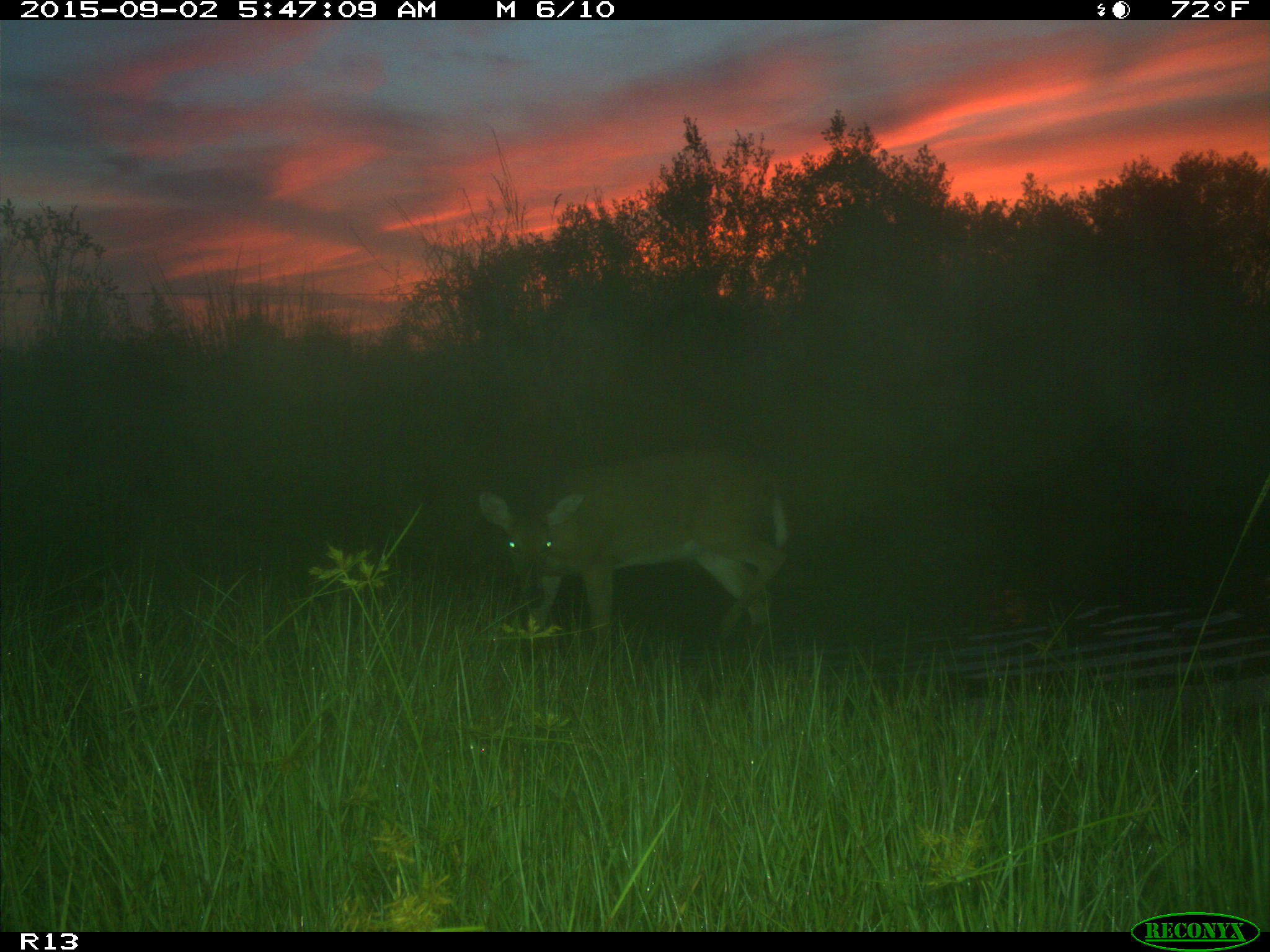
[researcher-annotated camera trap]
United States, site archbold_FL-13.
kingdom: Animalia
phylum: Chordata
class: Mammalia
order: Artiodactyla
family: Cervidae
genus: Odocoileus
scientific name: Odocoileus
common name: deer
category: unidentified deer